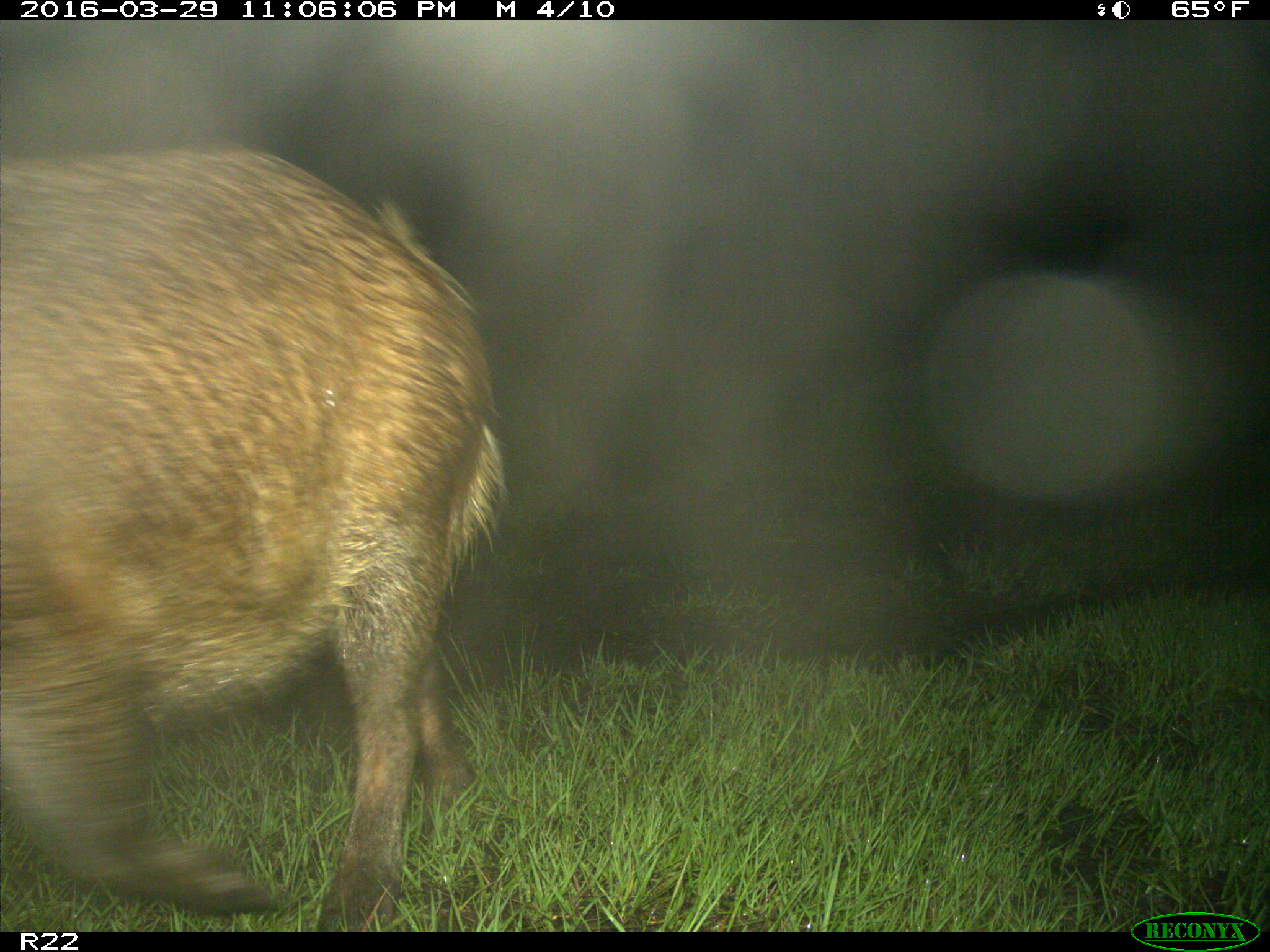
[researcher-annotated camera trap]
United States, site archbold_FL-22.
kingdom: Animalia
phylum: Chordata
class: Mammalia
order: Artiodactyla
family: Suidae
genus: Sus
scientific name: Sus scrofa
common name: wild boar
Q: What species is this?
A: Sus scrofa (wild boar).